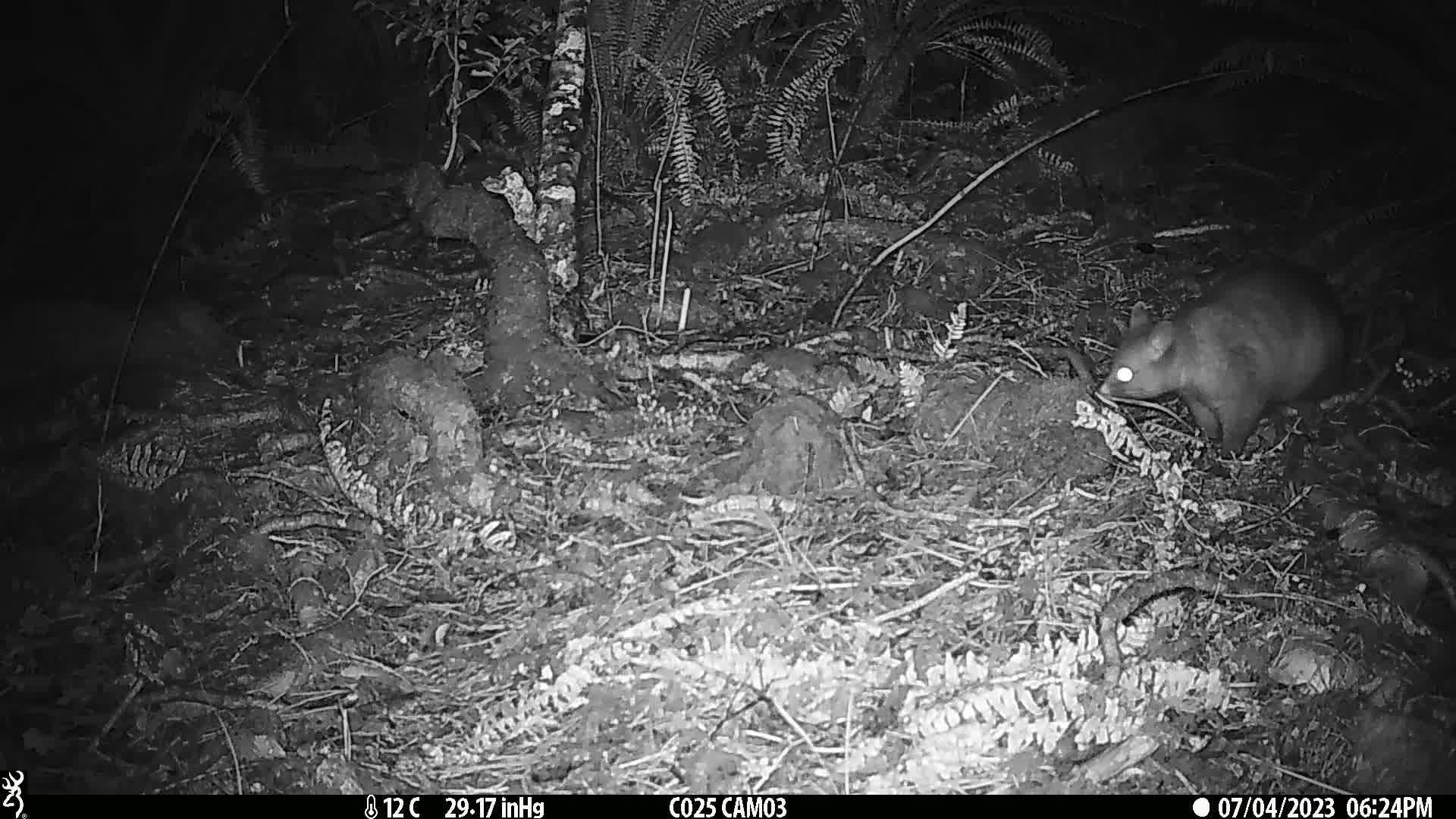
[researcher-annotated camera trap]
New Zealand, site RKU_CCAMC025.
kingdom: Animalia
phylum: Chordata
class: Mammalia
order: Diprotodontia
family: Phalangeridae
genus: Trichosurus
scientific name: Trichosurus vulpecula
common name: common brushtail possum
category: possum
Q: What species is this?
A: Possum (common brushtail possum) (Trichosurus vulpecula).